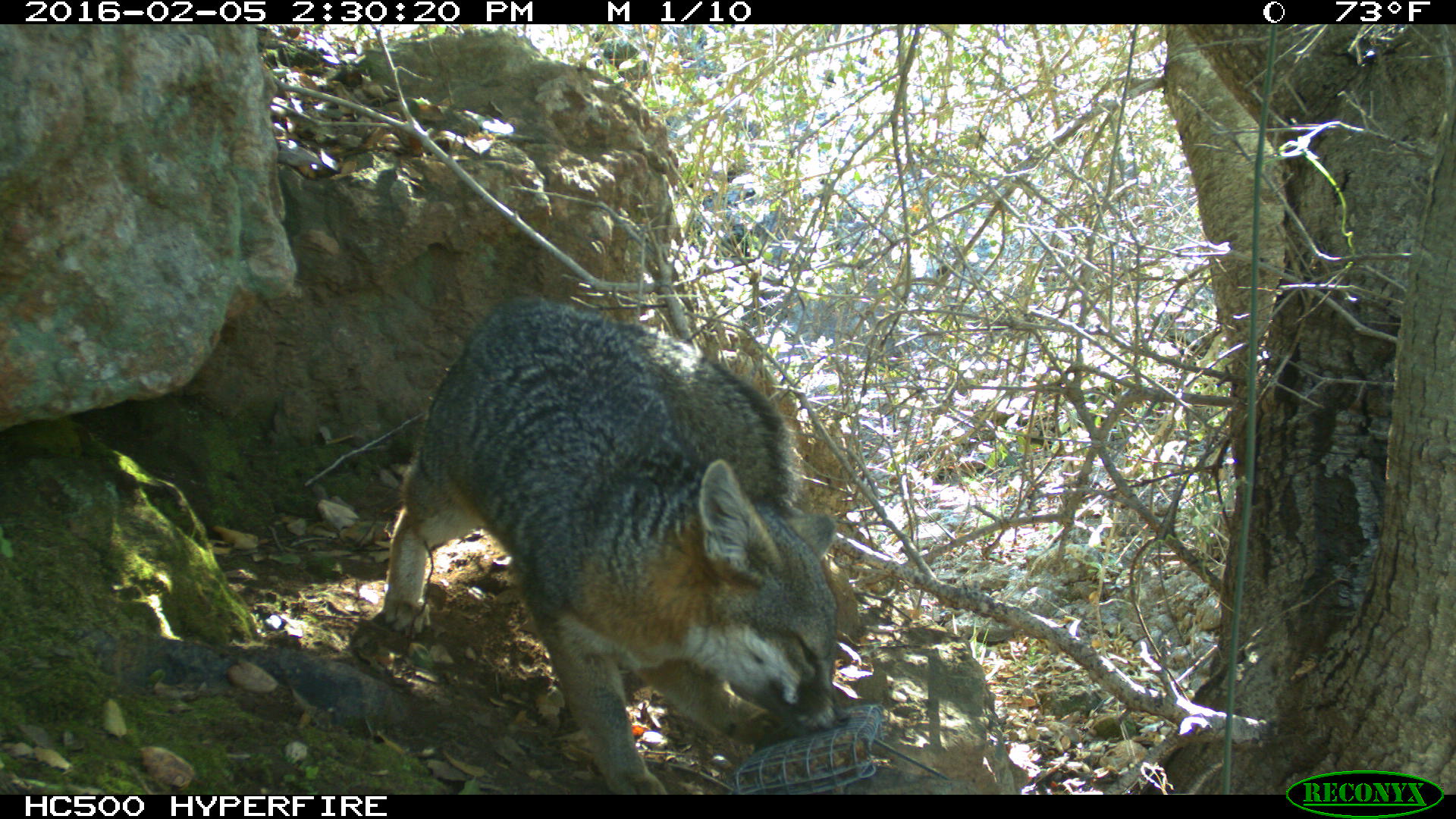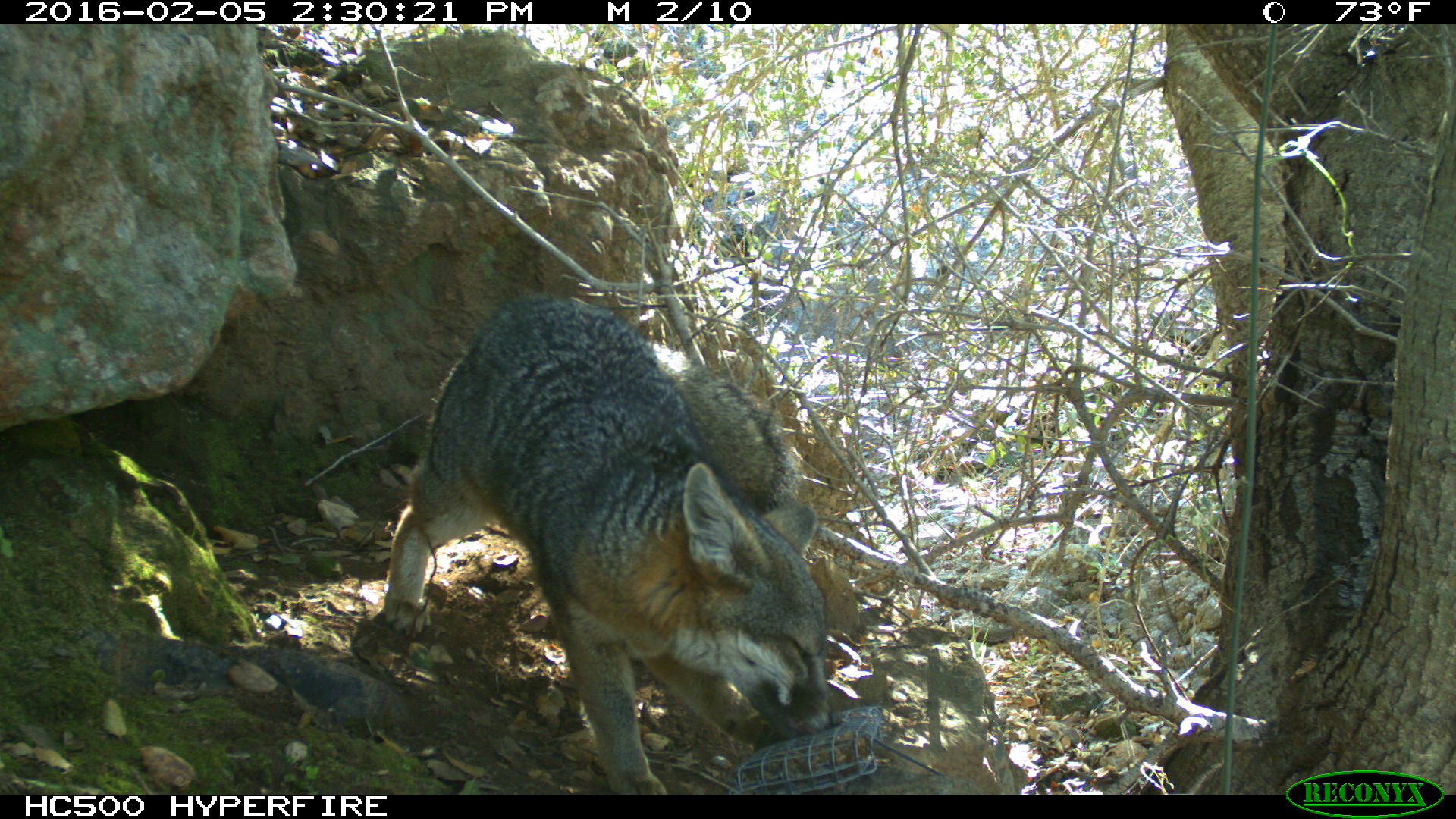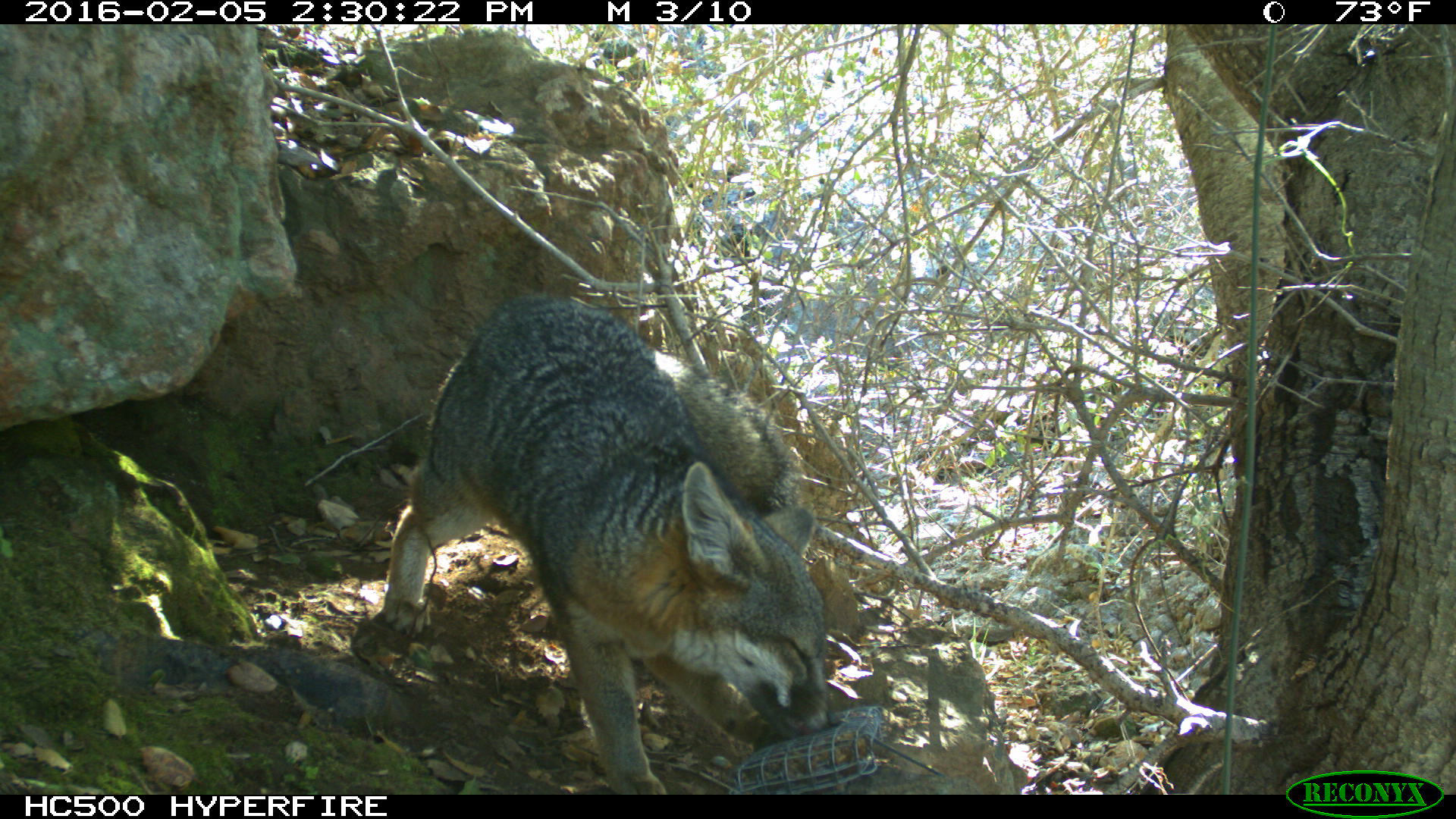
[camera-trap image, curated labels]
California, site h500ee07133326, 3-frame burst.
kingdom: Animalia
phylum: Chordata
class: Mammalia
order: Carnivora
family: Canidae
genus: Urocyon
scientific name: Urocyon littoralis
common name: island fox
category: fox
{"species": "fox (island fox) (Urocyon littoralis)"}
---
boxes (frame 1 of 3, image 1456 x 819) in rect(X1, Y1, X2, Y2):
fox: rect(381, 296, 842, 795)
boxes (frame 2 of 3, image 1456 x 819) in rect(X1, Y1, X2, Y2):
fox: rect(383, 292, 843, 792)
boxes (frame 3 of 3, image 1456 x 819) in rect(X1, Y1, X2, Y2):
fox: rect(380, 297, 839, 794)